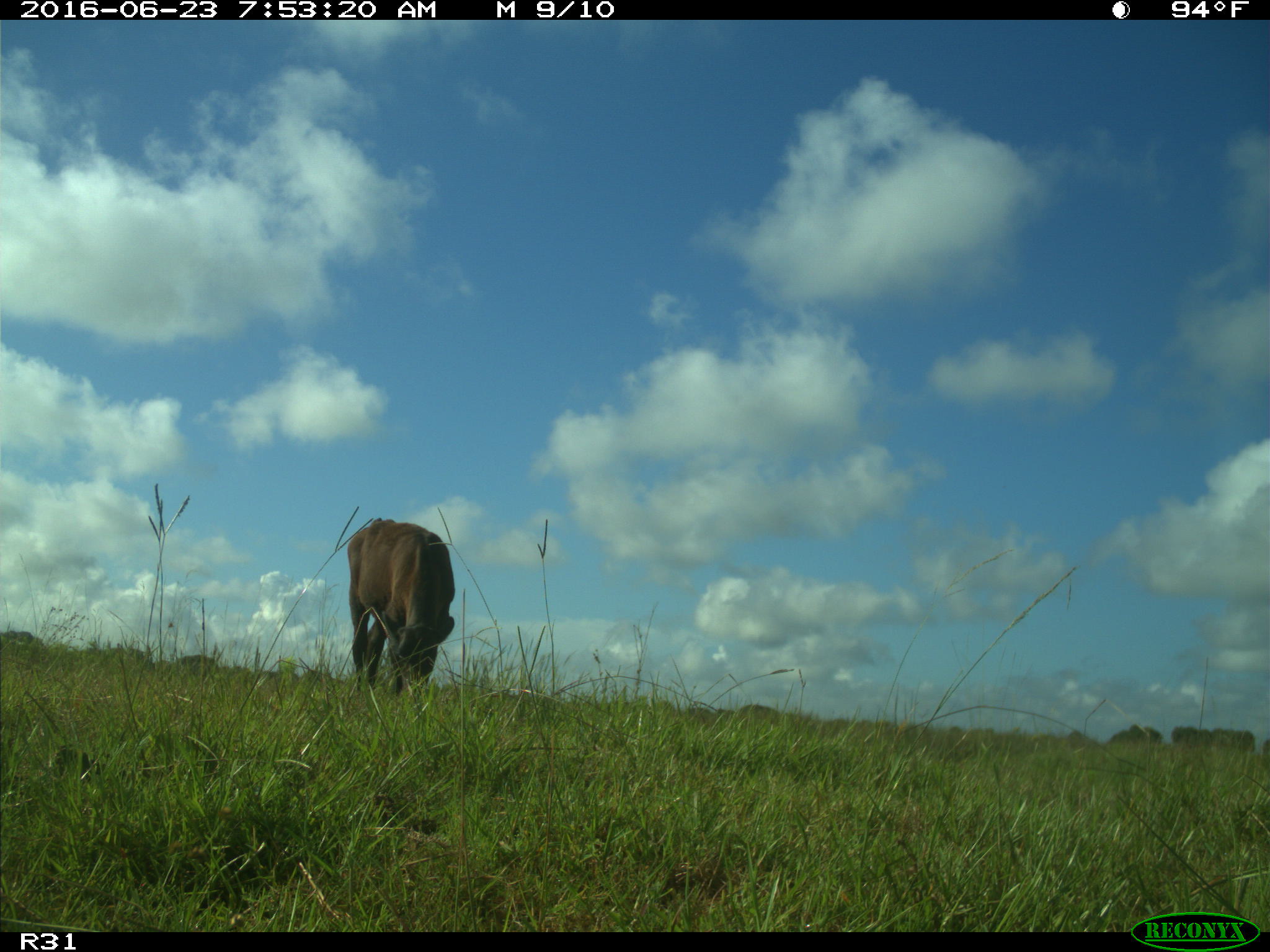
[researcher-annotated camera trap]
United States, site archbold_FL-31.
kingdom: Animalia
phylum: Chordata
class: Mammalia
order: Artiodactyla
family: Bovidae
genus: Bos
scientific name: Bos taurus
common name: domestic cow